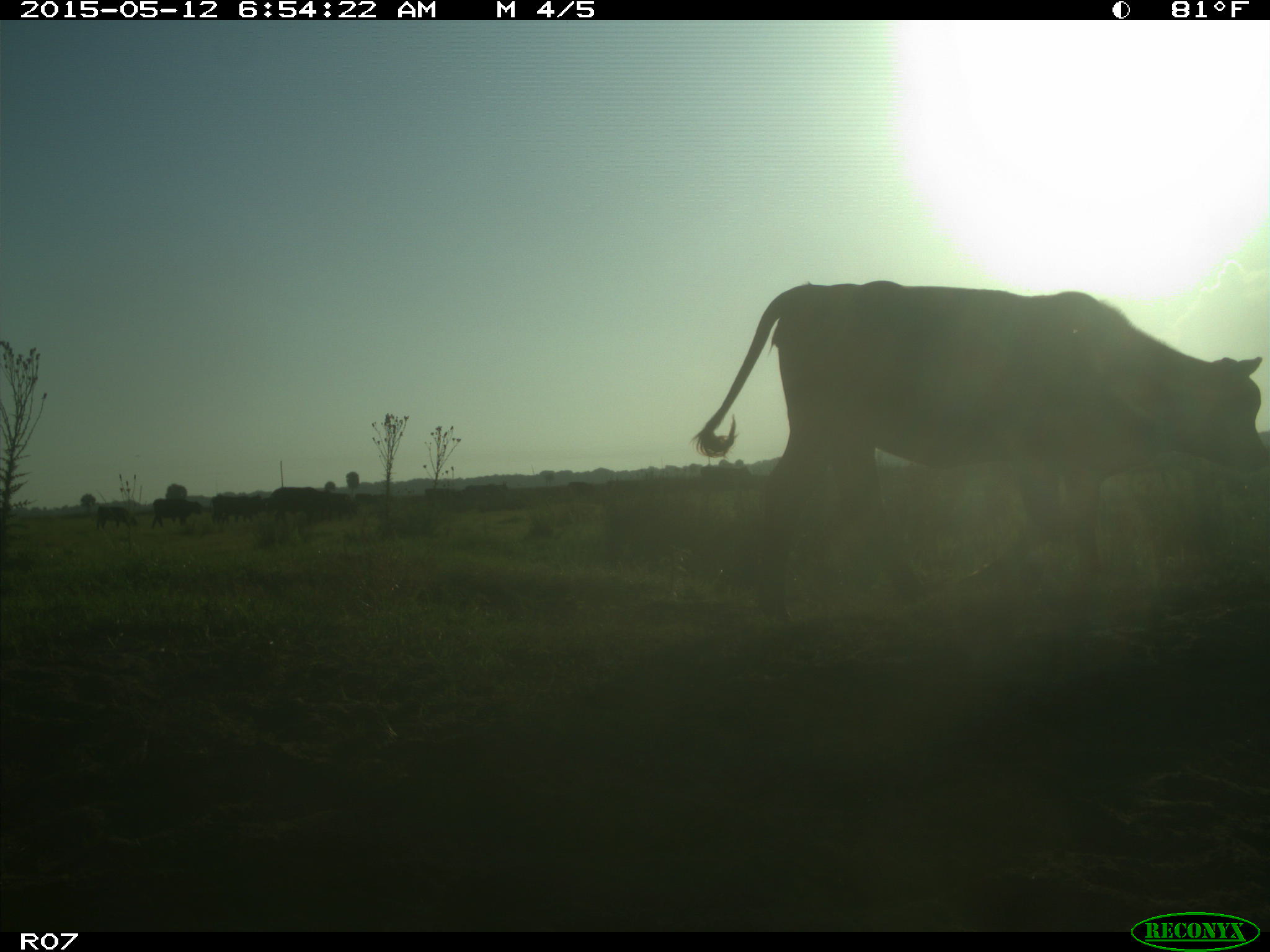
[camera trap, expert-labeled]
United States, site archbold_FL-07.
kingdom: Animalia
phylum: Chordata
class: Mammalia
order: Artiodactyla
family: Bovidae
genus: Bos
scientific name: Bos taurus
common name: domestic cow